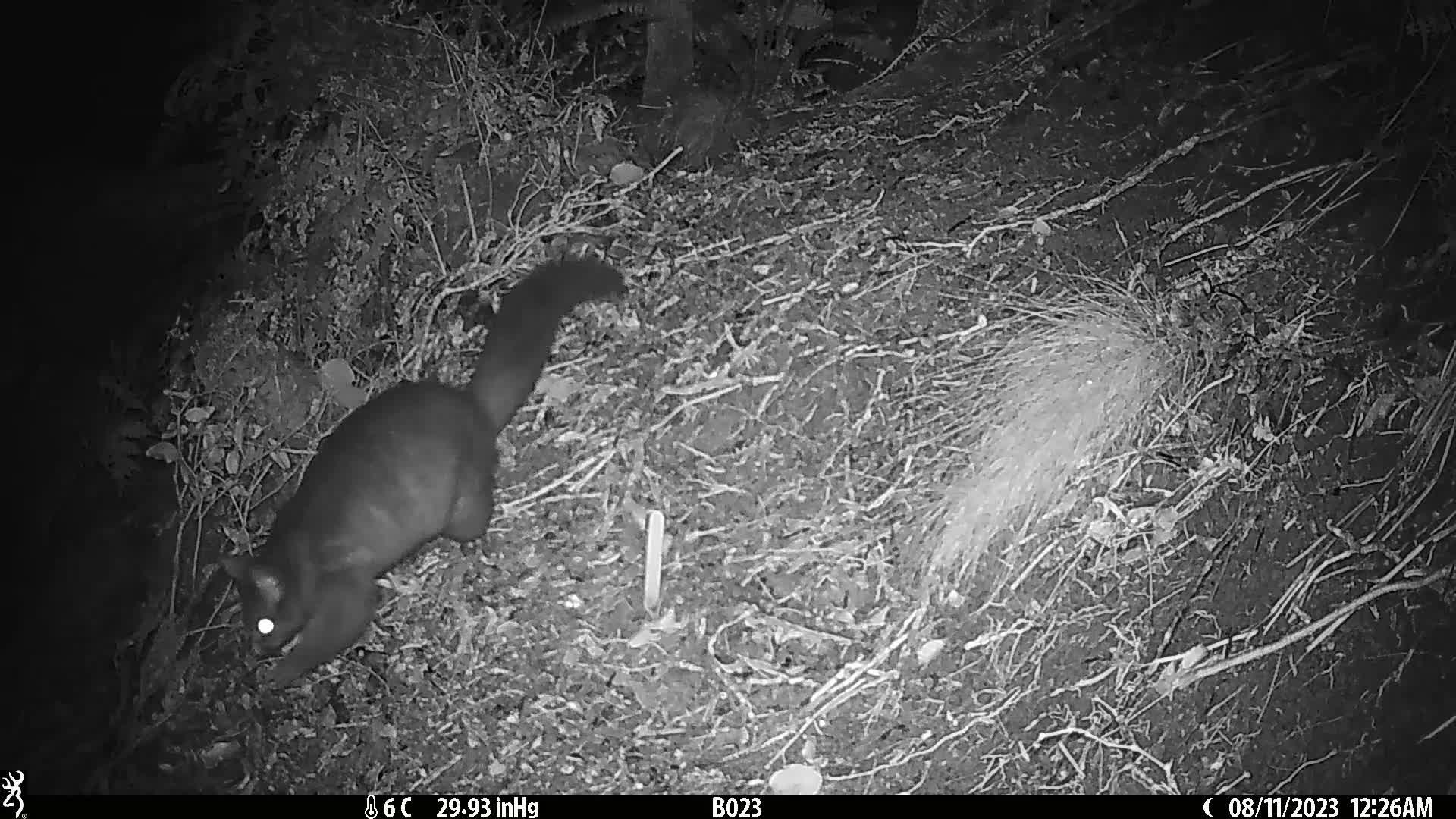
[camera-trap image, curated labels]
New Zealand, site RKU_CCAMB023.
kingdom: Animalia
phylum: Chordata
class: Mammalia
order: Diprotodontia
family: Phalangeridae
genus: Trichosurus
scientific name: Trichosurus vulpecula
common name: common brushtail possum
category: possum